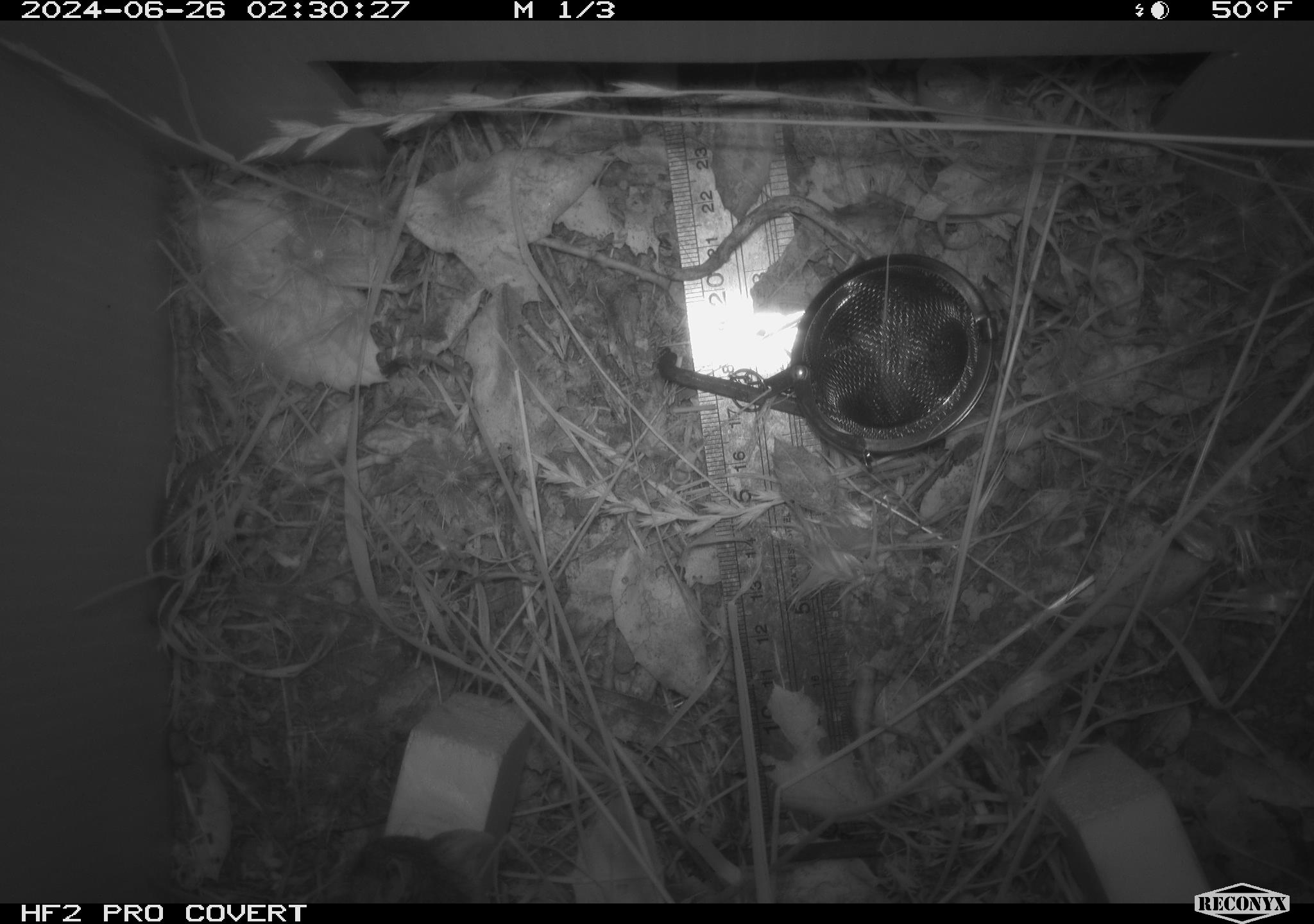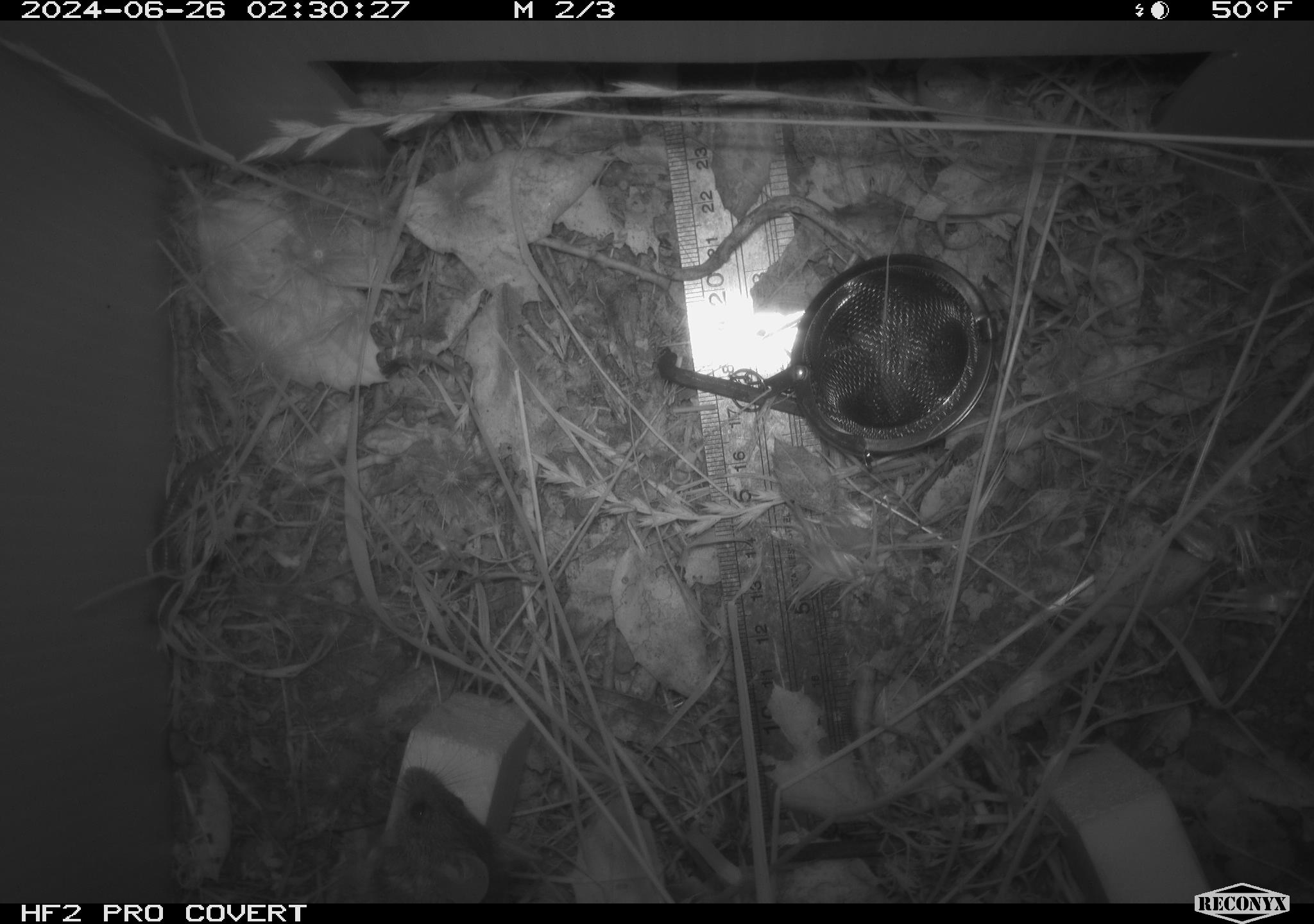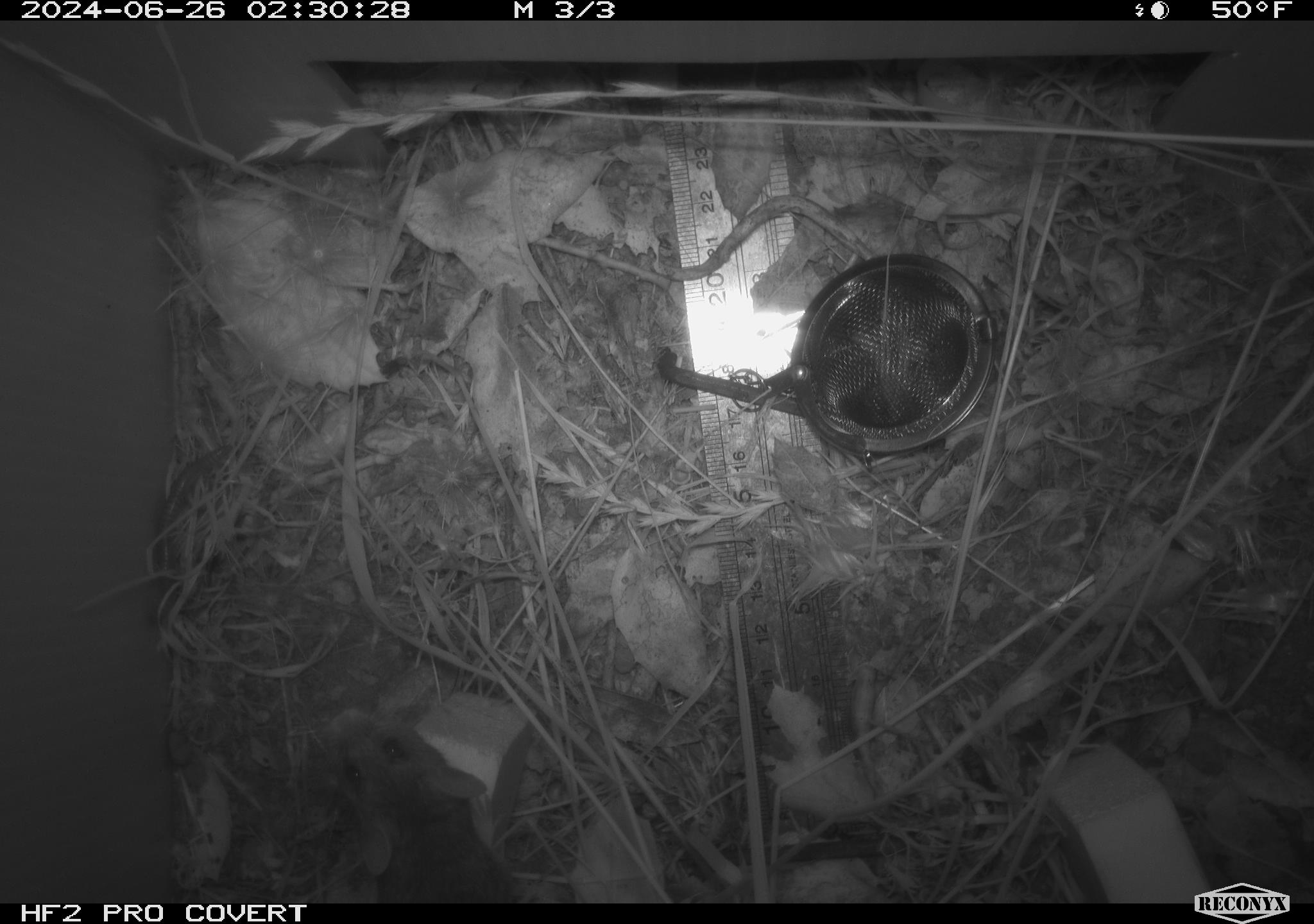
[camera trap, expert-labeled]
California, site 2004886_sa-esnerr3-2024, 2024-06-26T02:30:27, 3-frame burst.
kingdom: Animalia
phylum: Chordata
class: Mammalia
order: Rodentia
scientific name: Rodentia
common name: rodent